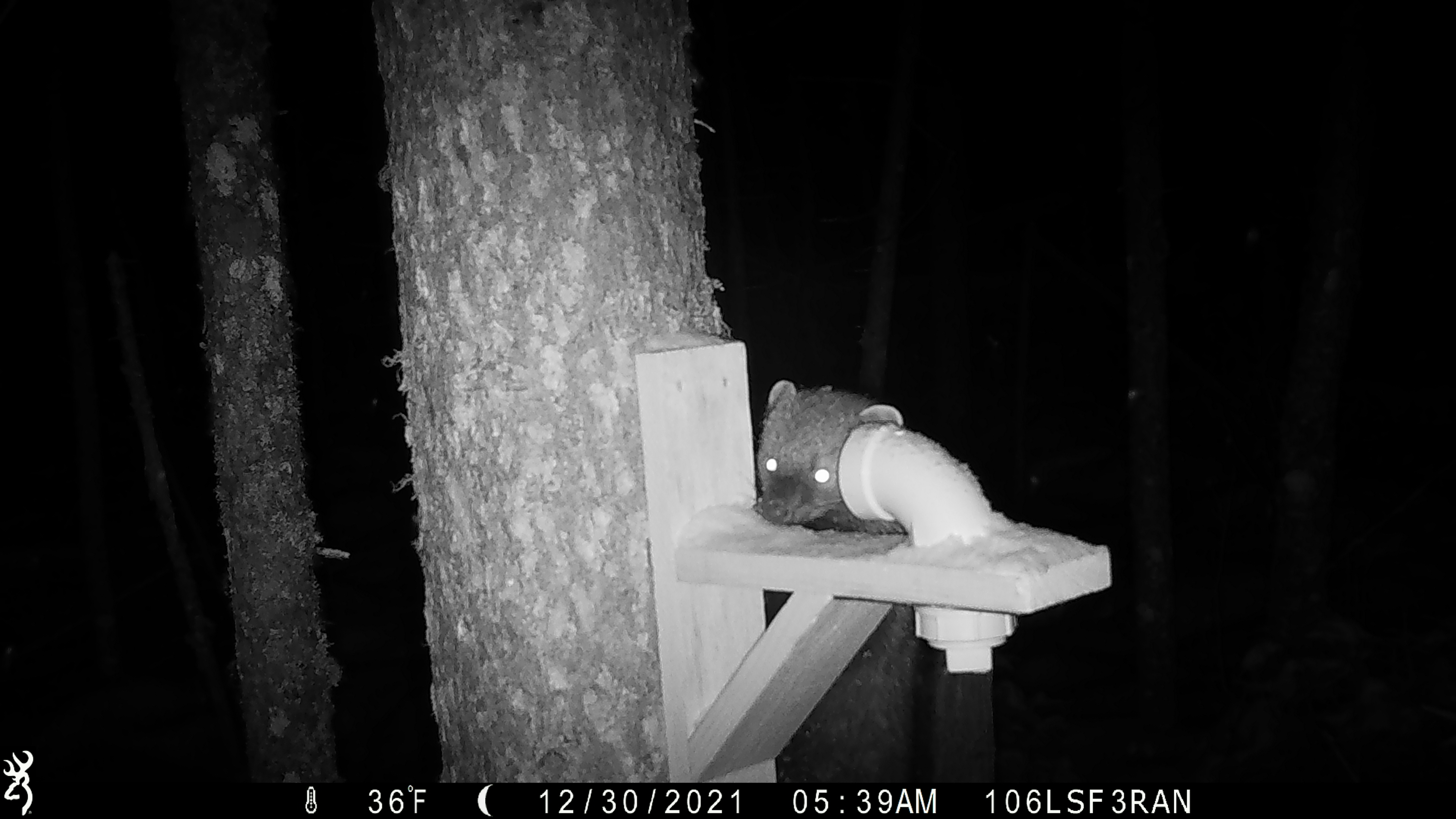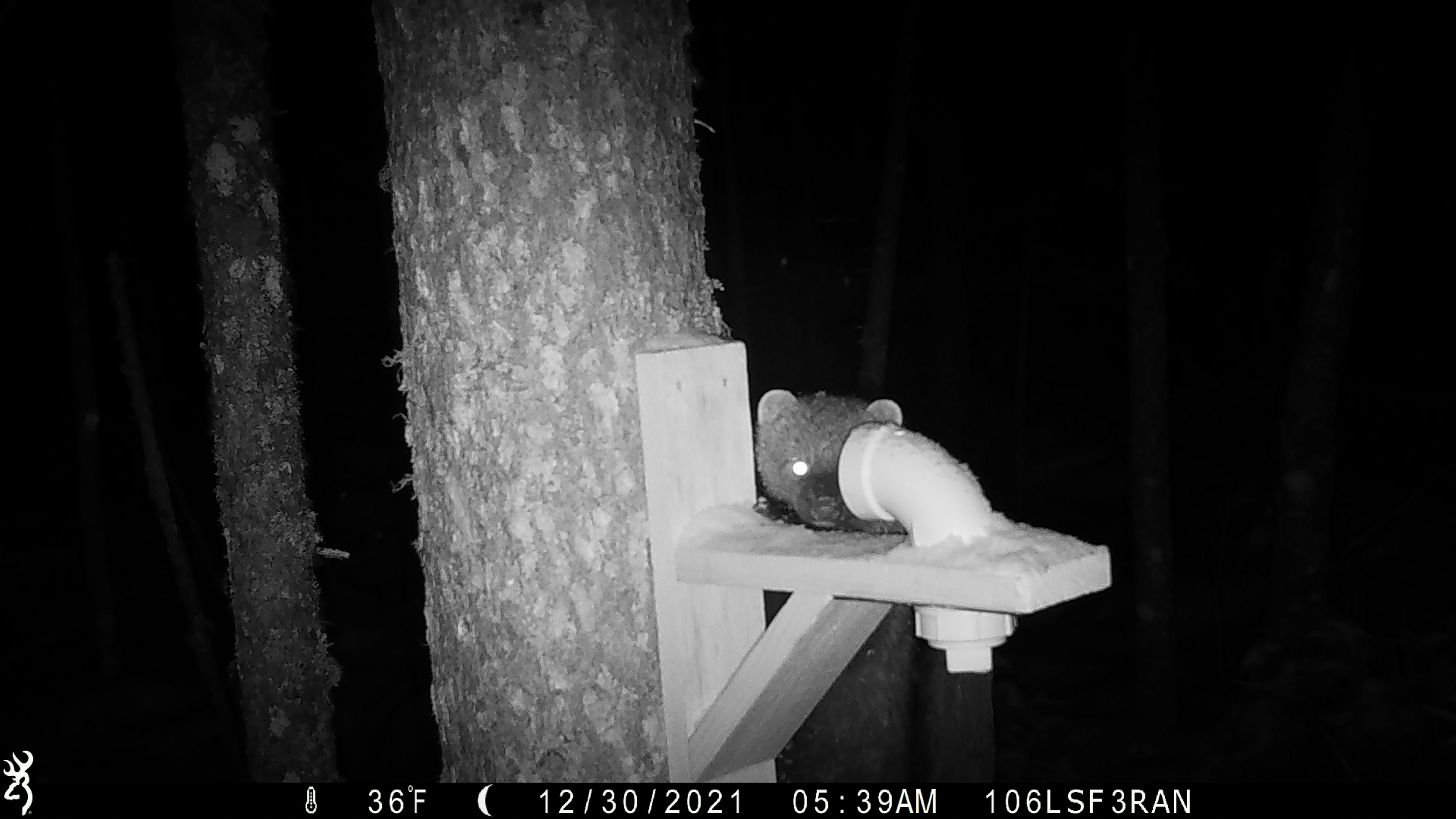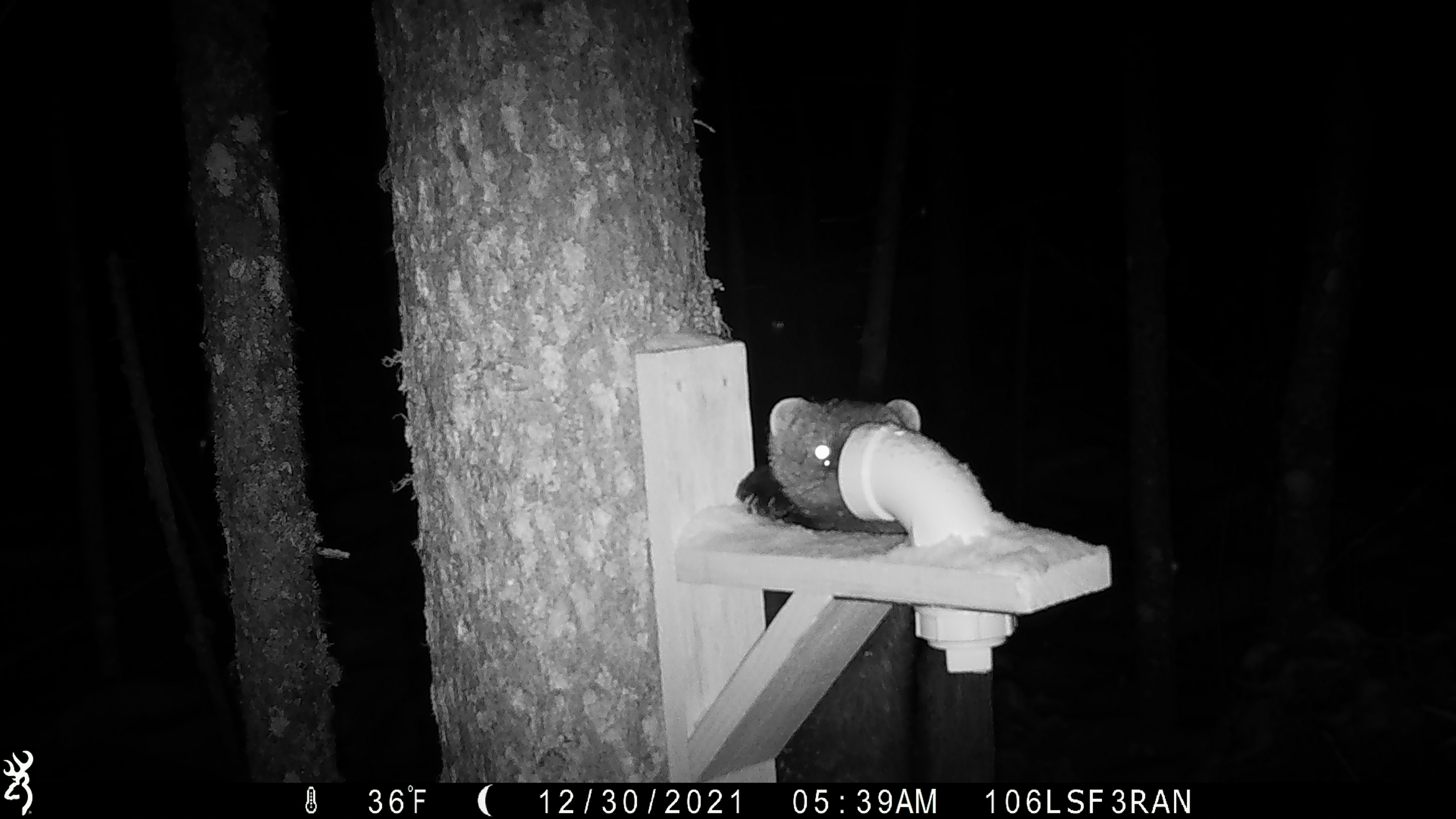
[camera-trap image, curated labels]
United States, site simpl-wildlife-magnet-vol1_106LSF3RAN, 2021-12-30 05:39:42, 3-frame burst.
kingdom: Animalia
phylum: Chordata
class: Mammalia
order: Carnivora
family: Mustelidae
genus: Pekania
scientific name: Pekania pennanti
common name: fisher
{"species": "fisher (Pekania pennanti)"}